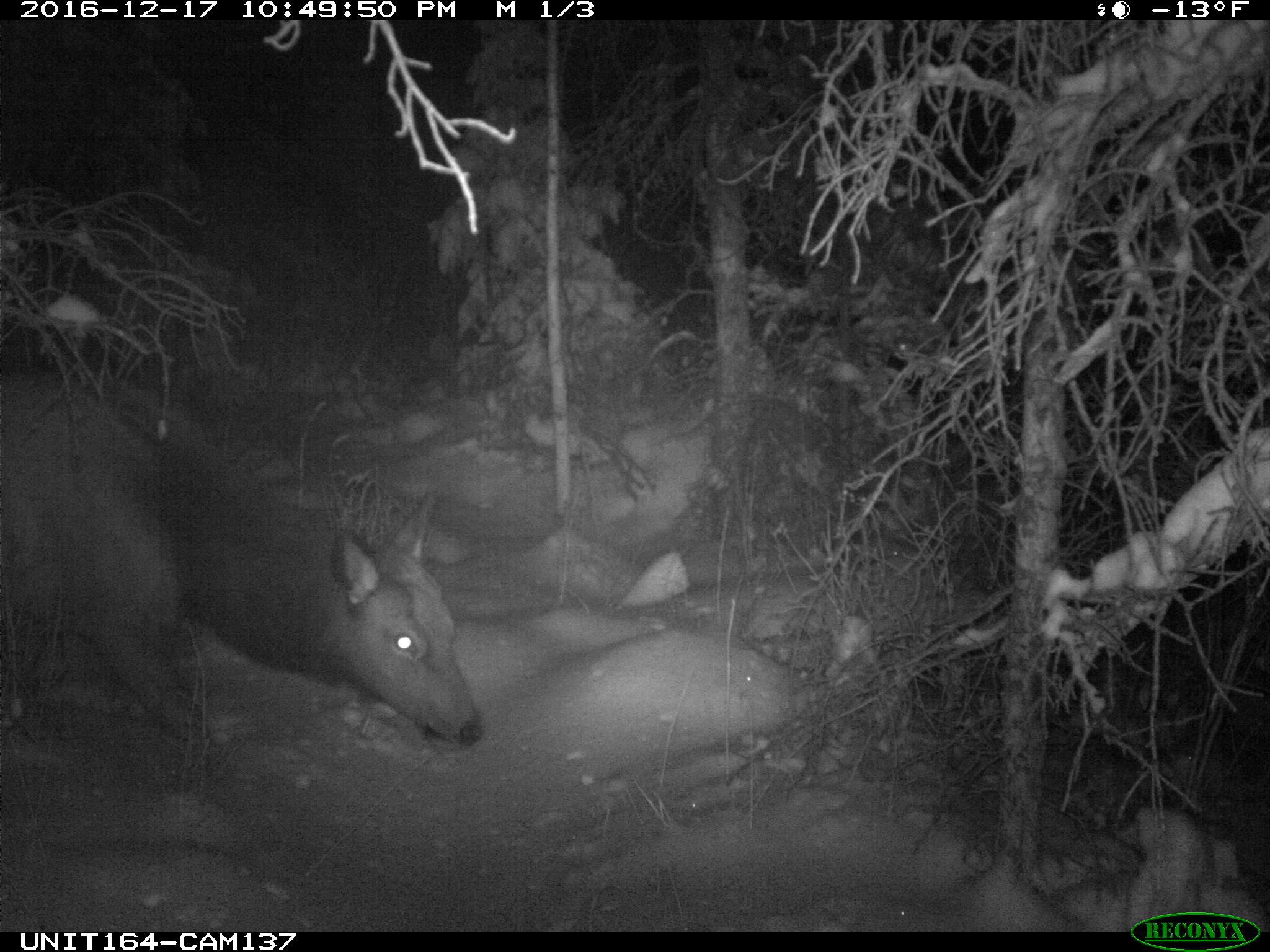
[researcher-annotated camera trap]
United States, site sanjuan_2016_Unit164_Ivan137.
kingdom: Animalia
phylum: Chordata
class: Mammalia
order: Artiodactyla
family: Cervidae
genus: Cervus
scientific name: Cervus elaphus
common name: red deer